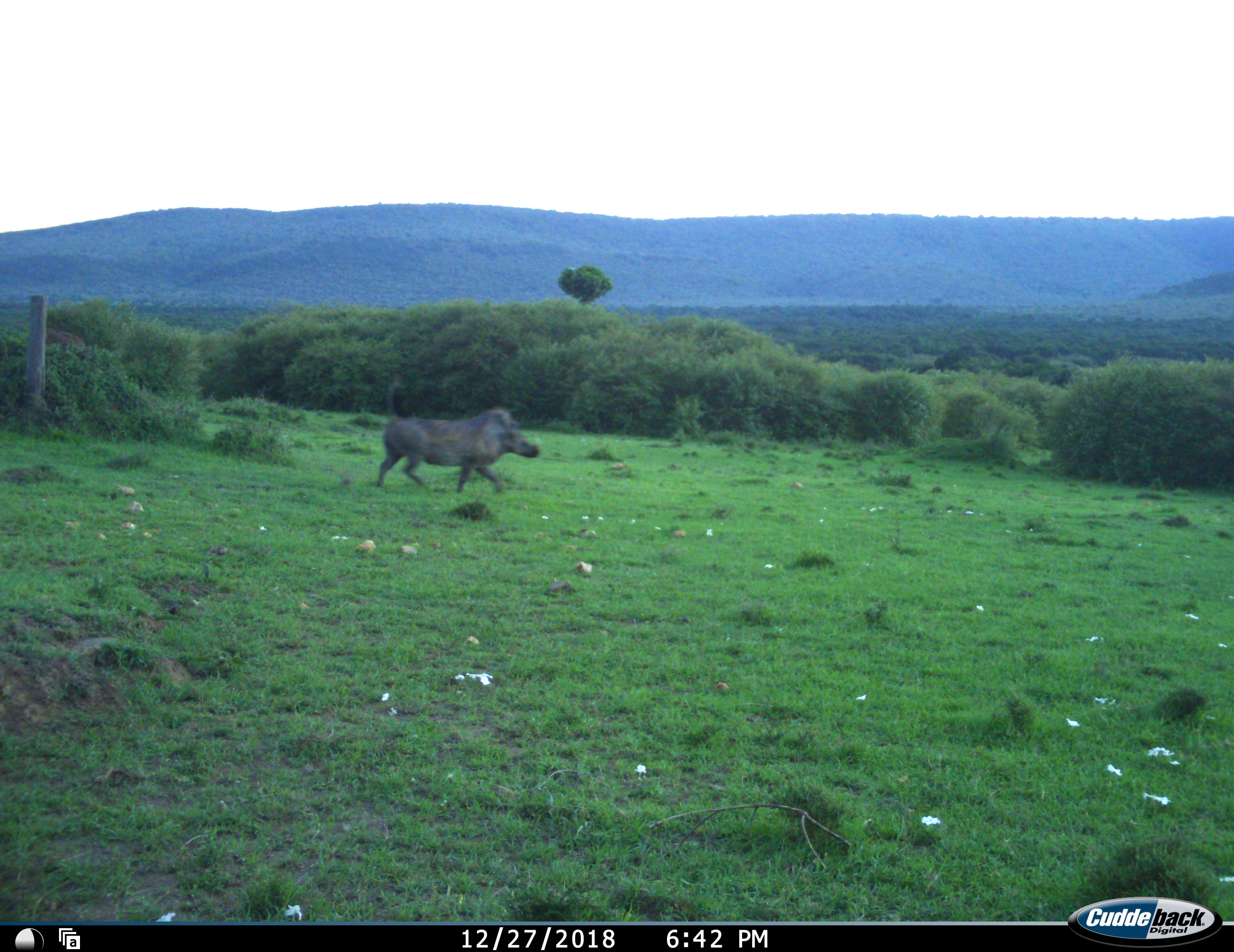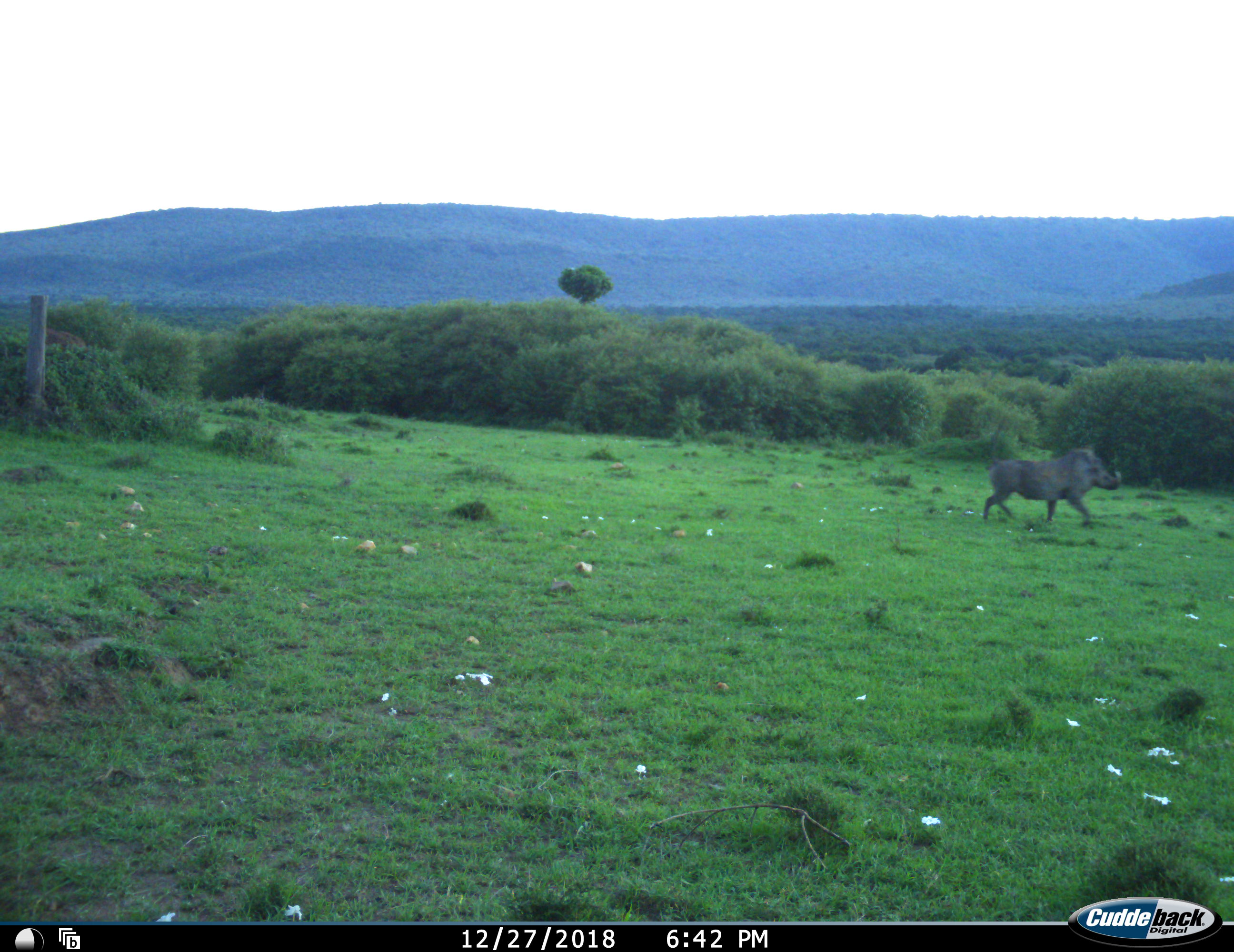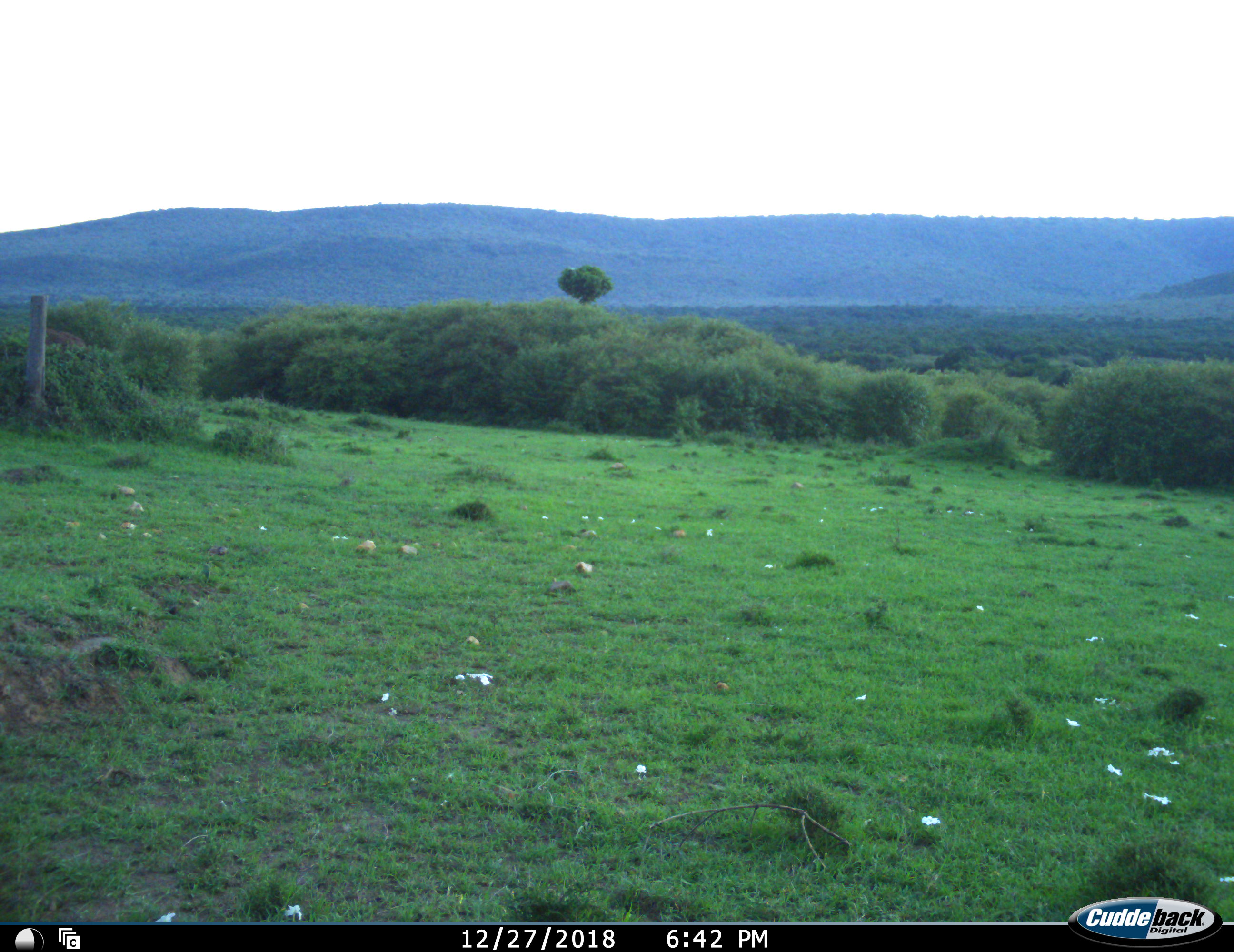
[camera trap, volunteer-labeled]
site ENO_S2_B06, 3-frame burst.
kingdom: Animalia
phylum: Chordata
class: Mammalia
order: Artiodactyla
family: Suidae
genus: Phacochoerus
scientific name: Phacochoerus africanus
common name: warthog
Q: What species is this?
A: Warthog (Phacochoerus africanus).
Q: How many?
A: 1.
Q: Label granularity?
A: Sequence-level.